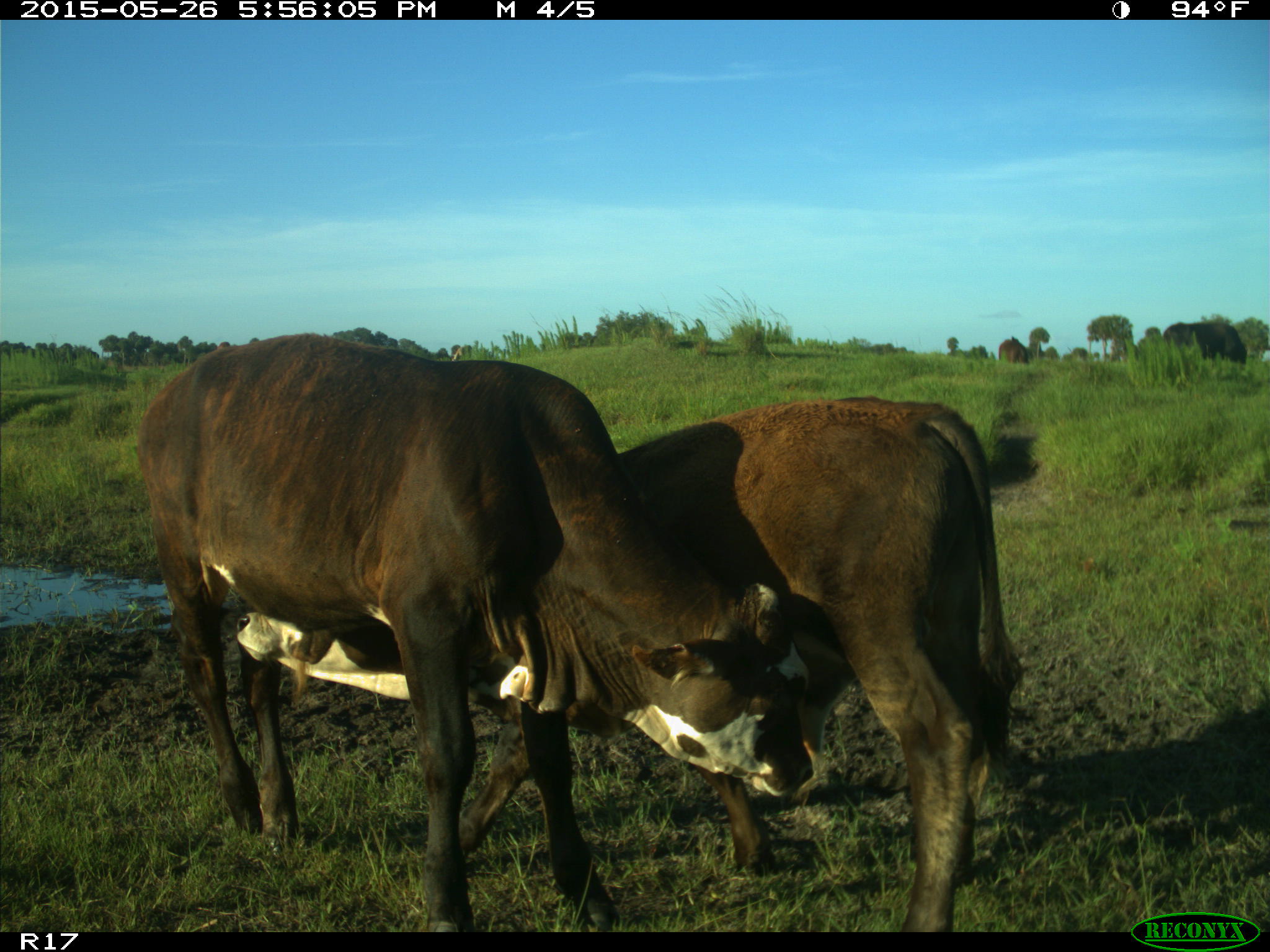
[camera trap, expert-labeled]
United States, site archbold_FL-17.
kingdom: Animalia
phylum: Chordata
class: Mammalia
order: Artiodactyla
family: Bovidae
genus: Bos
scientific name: Bos taurus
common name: domestic cow